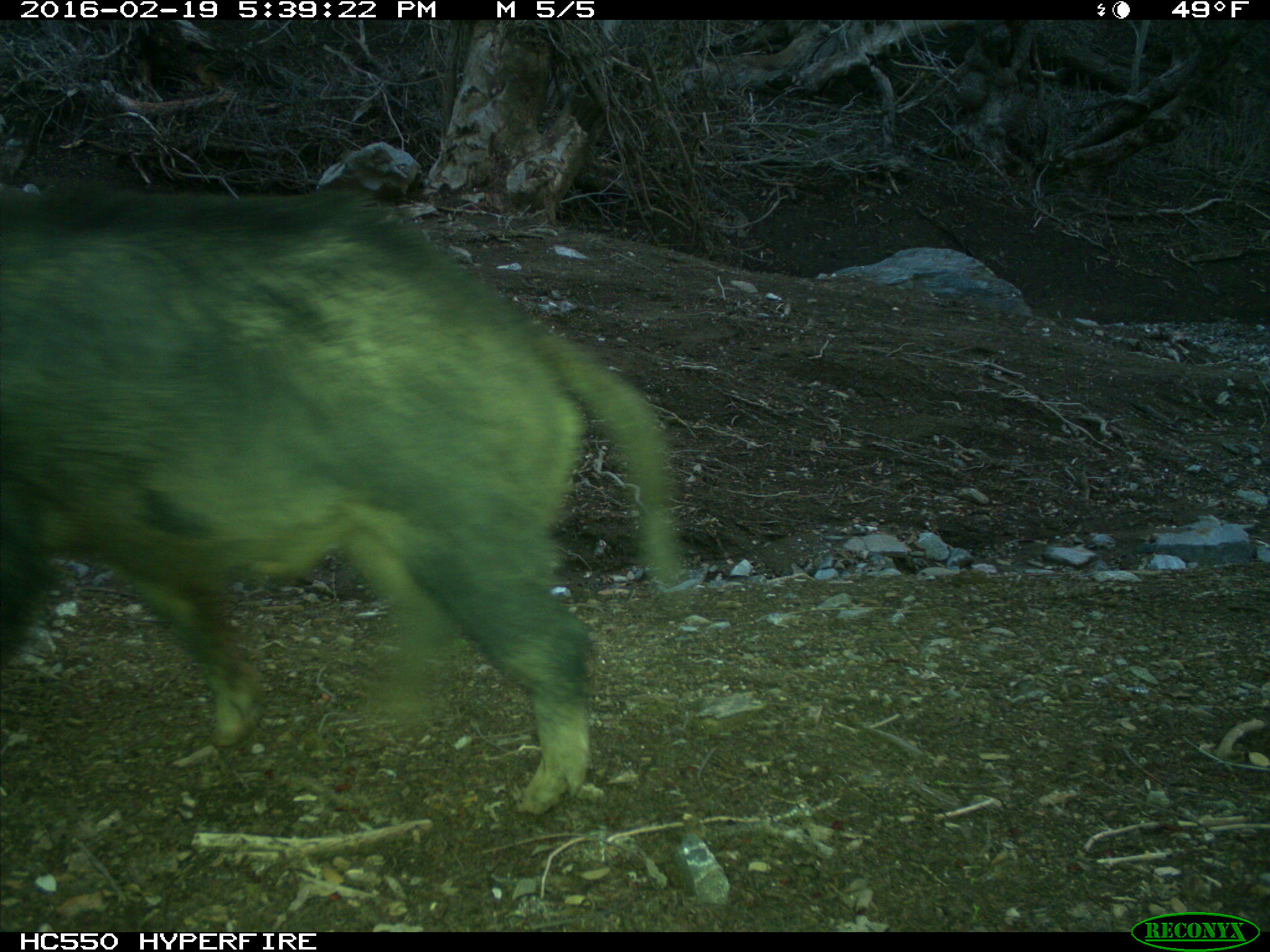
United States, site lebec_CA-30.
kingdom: Animalia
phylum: Chordata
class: Mammalia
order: Artiodactyla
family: Suidae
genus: Sus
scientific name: Sus scrofa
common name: wild boar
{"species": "Sus scrofa (wild boar)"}